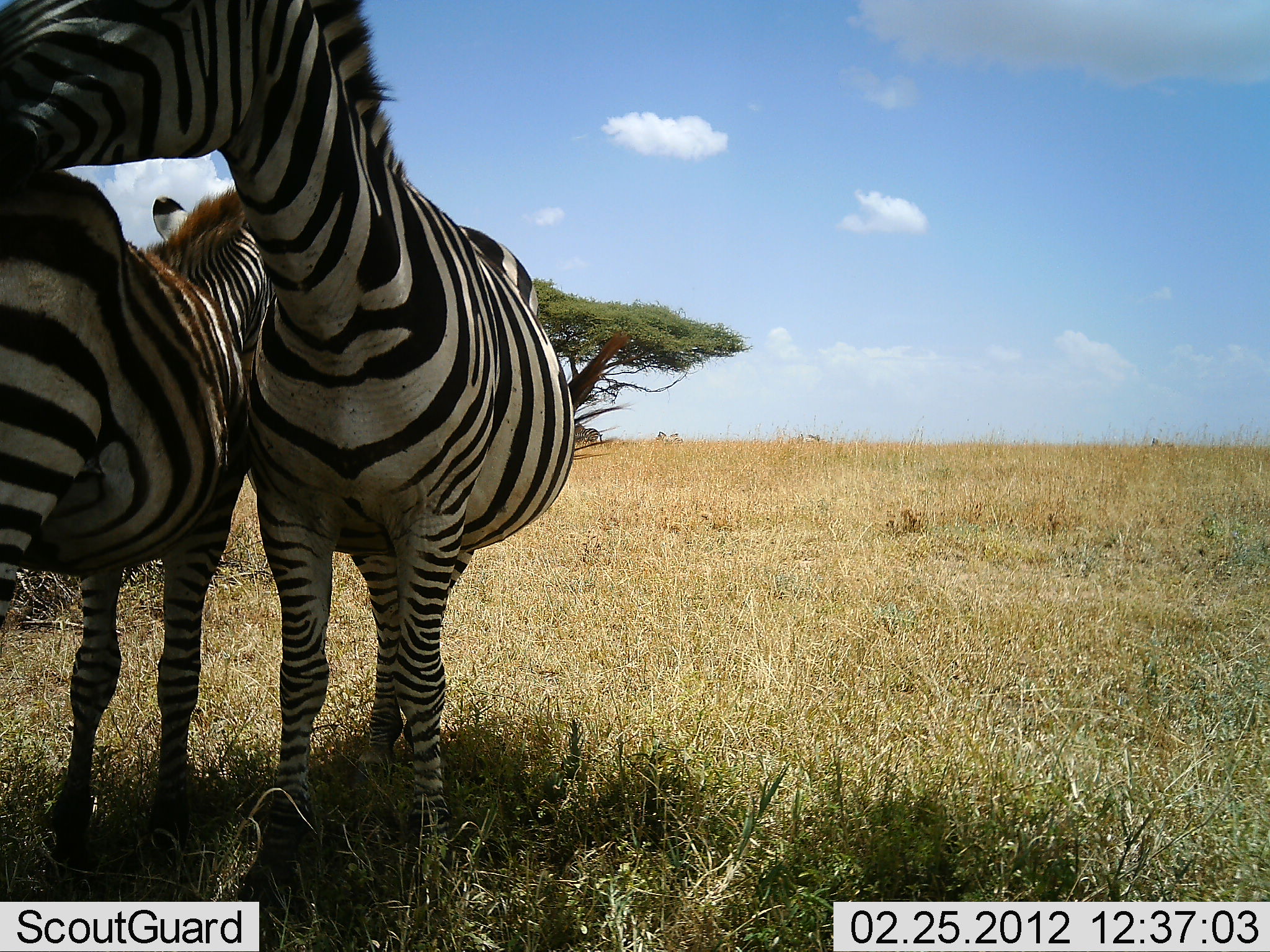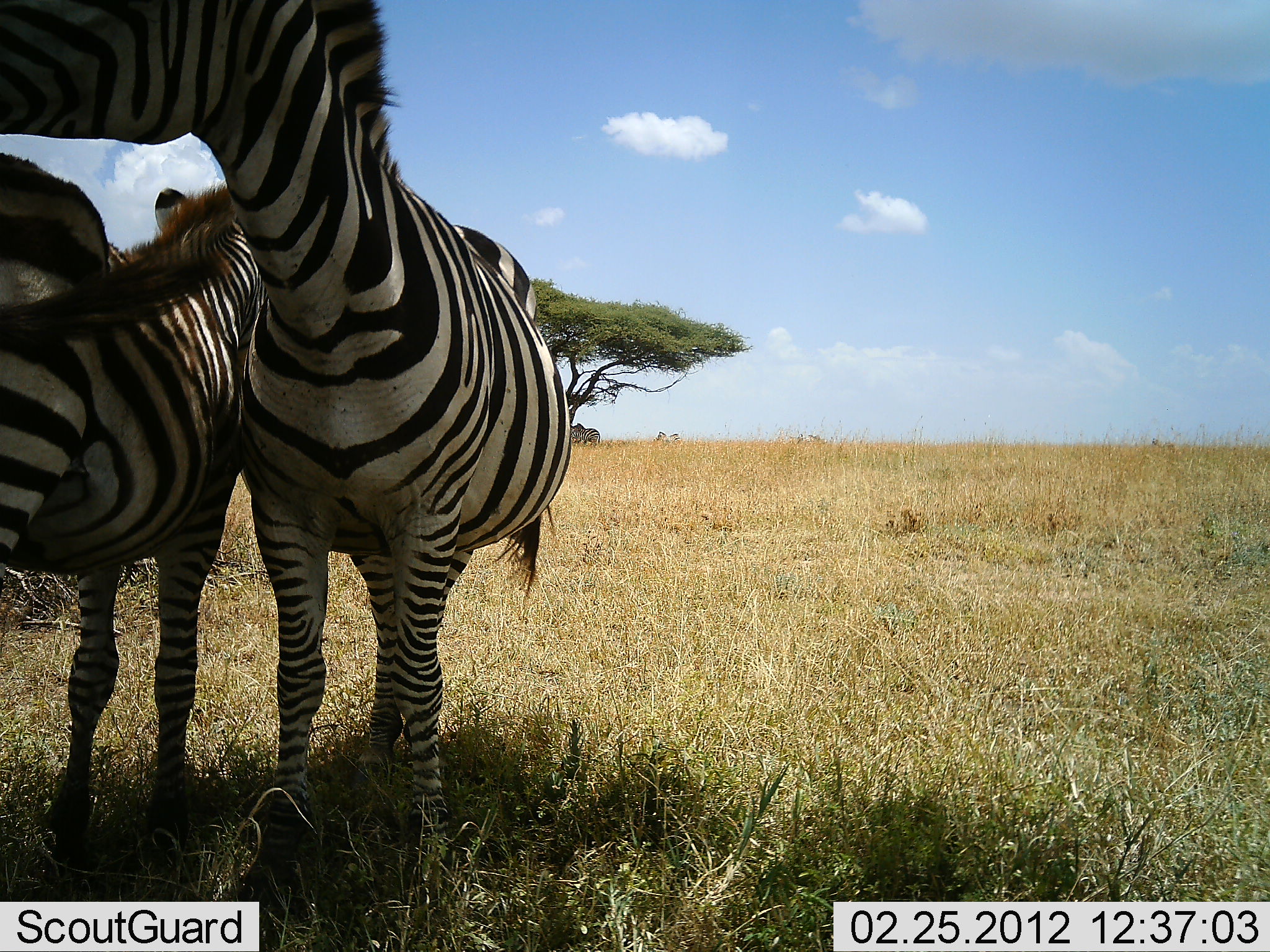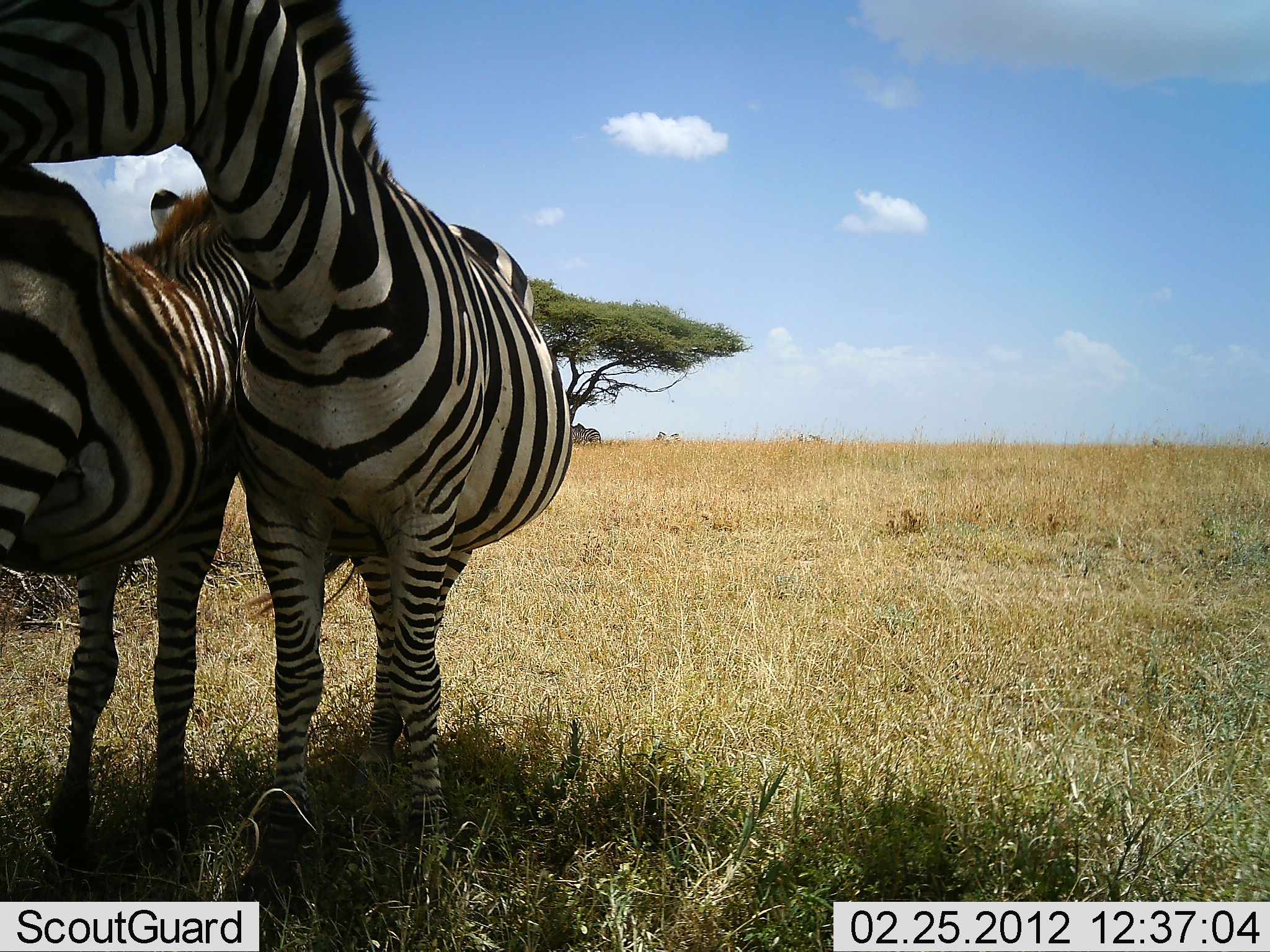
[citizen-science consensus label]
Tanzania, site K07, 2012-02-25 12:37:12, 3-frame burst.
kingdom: Animalia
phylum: Chordata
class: Mammalia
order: Perissodactyla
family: Equidae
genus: Equus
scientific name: Equus quagga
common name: plains zebra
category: zebra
Zebra (plains zebra) (Equus quagga), count 2. Behavior (volunteer vote fractions): standing 86%, resting 4%, moving 4%, interacting 43%. Young present (vote fraction): 0%. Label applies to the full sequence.